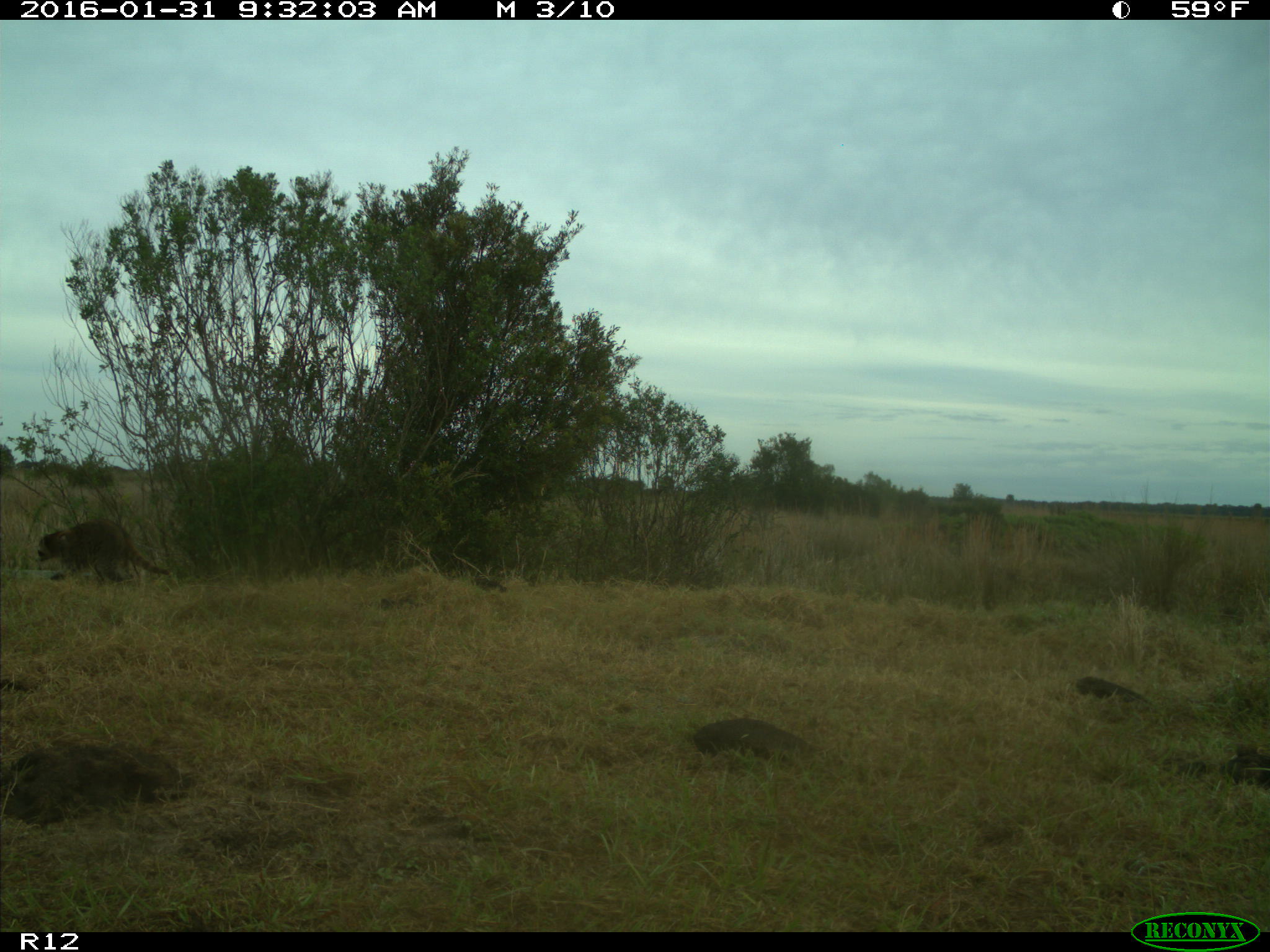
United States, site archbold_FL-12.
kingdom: Animalia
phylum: Chordata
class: Mammalia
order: Carnivora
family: Procyonidae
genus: Procyon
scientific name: Procyon lotor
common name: common raccoon